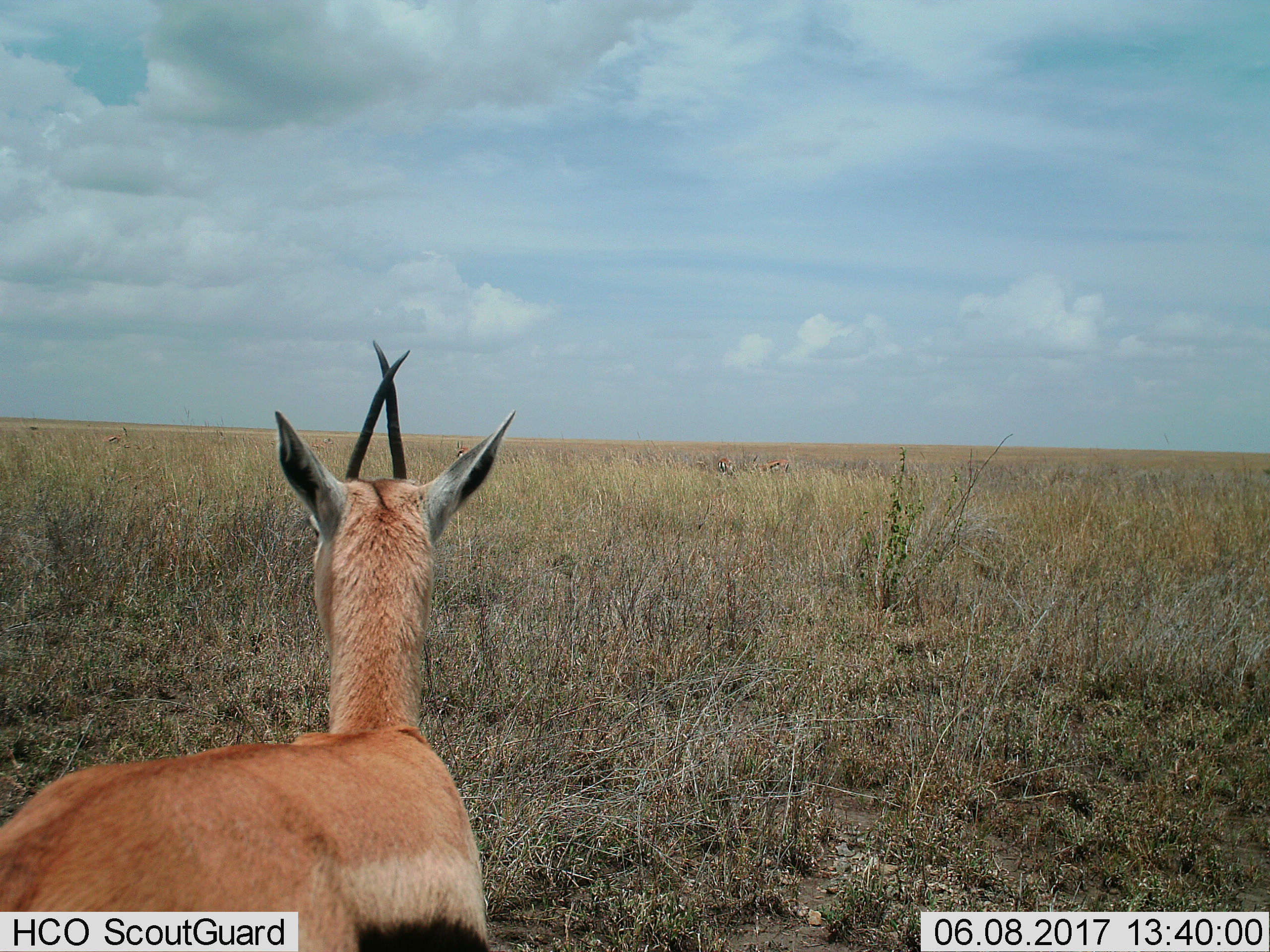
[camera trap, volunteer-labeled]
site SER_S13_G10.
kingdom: Animalia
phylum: Chordata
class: Mammalia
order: Artiodactyla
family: Bovidae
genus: Eudorcas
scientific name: Eudorcas thomsonii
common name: thomson's gazelle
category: gazellethomsons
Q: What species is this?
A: Gazellethomsons (thomson's gazelle) (Eudorcas thomsonii).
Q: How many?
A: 4.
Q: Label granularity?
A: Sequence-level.